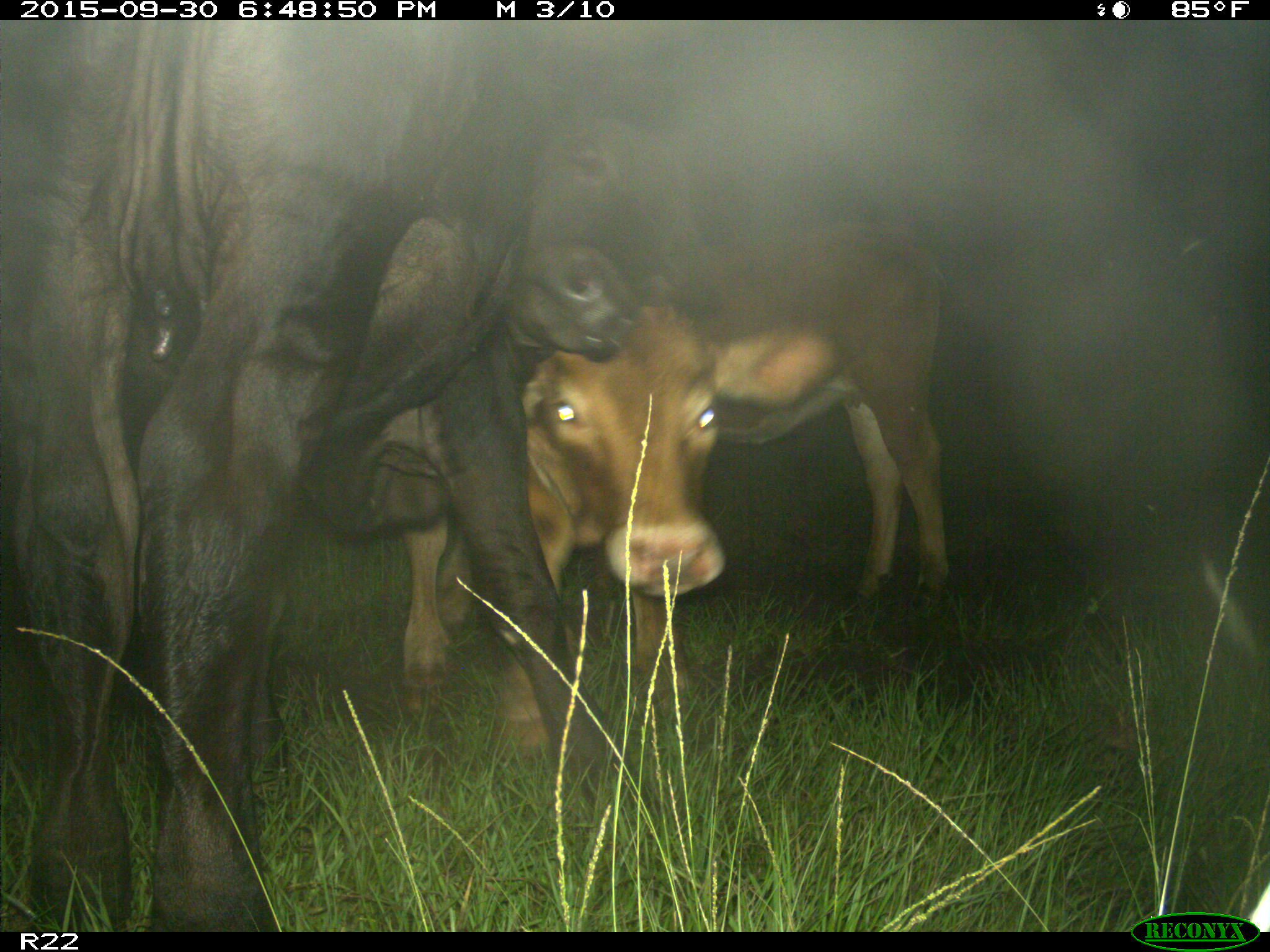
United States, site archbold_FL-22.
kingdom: Animalia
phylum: Chordata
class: Mammalia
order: Artiodactyla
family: Bovidae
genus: Bos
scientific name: Bos taurus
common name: domestic cow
Bos taurus (domestic cow).